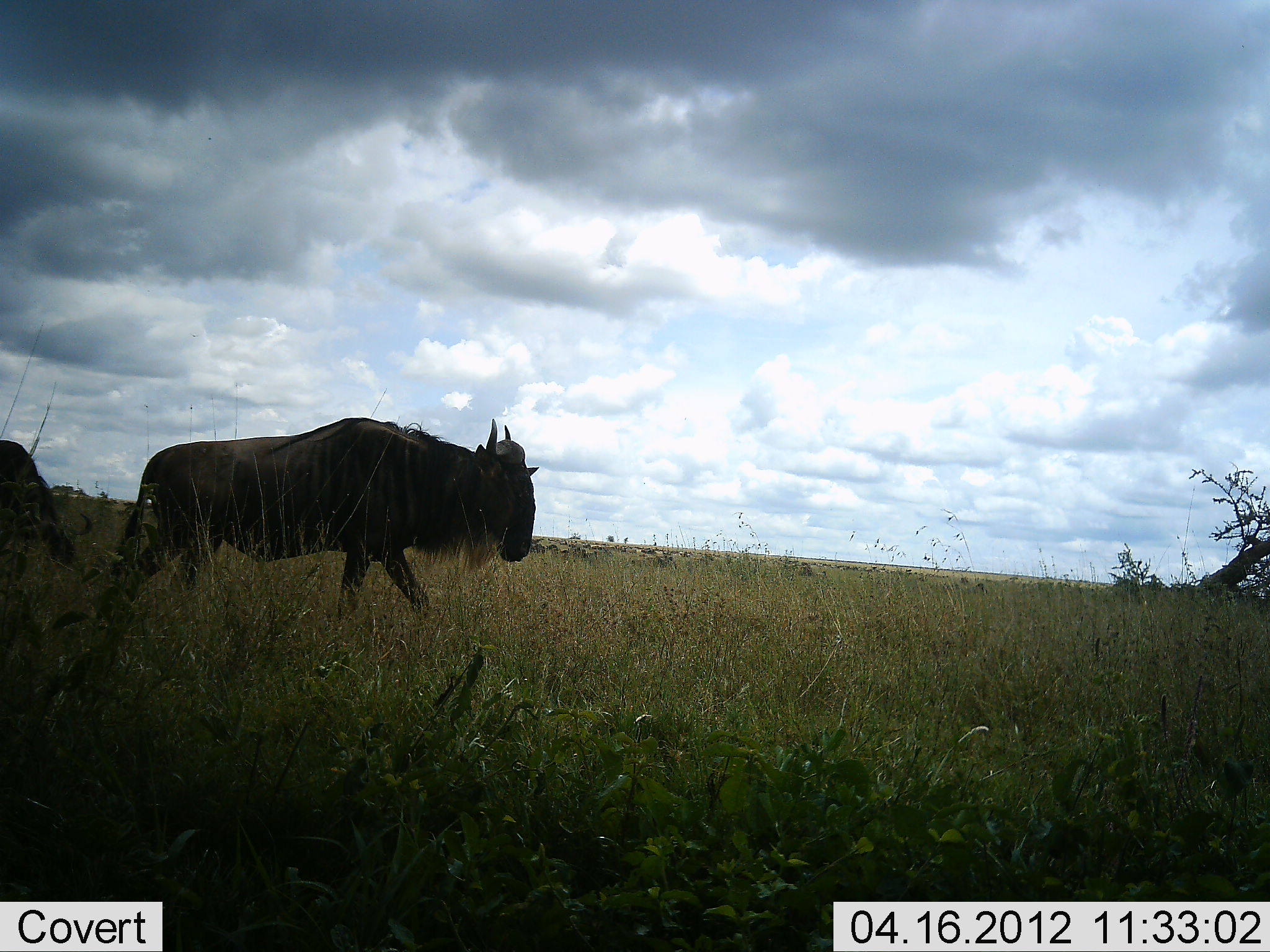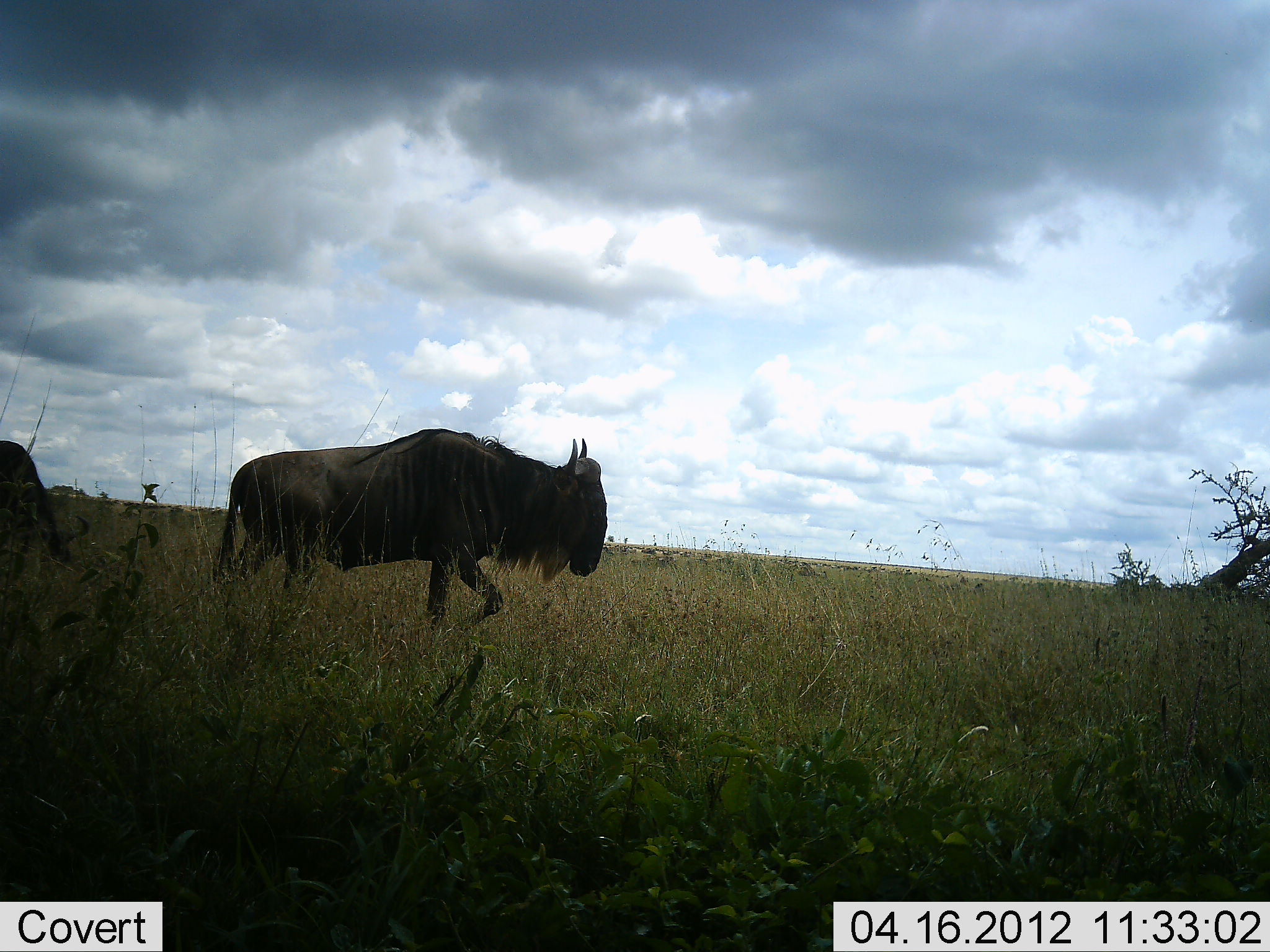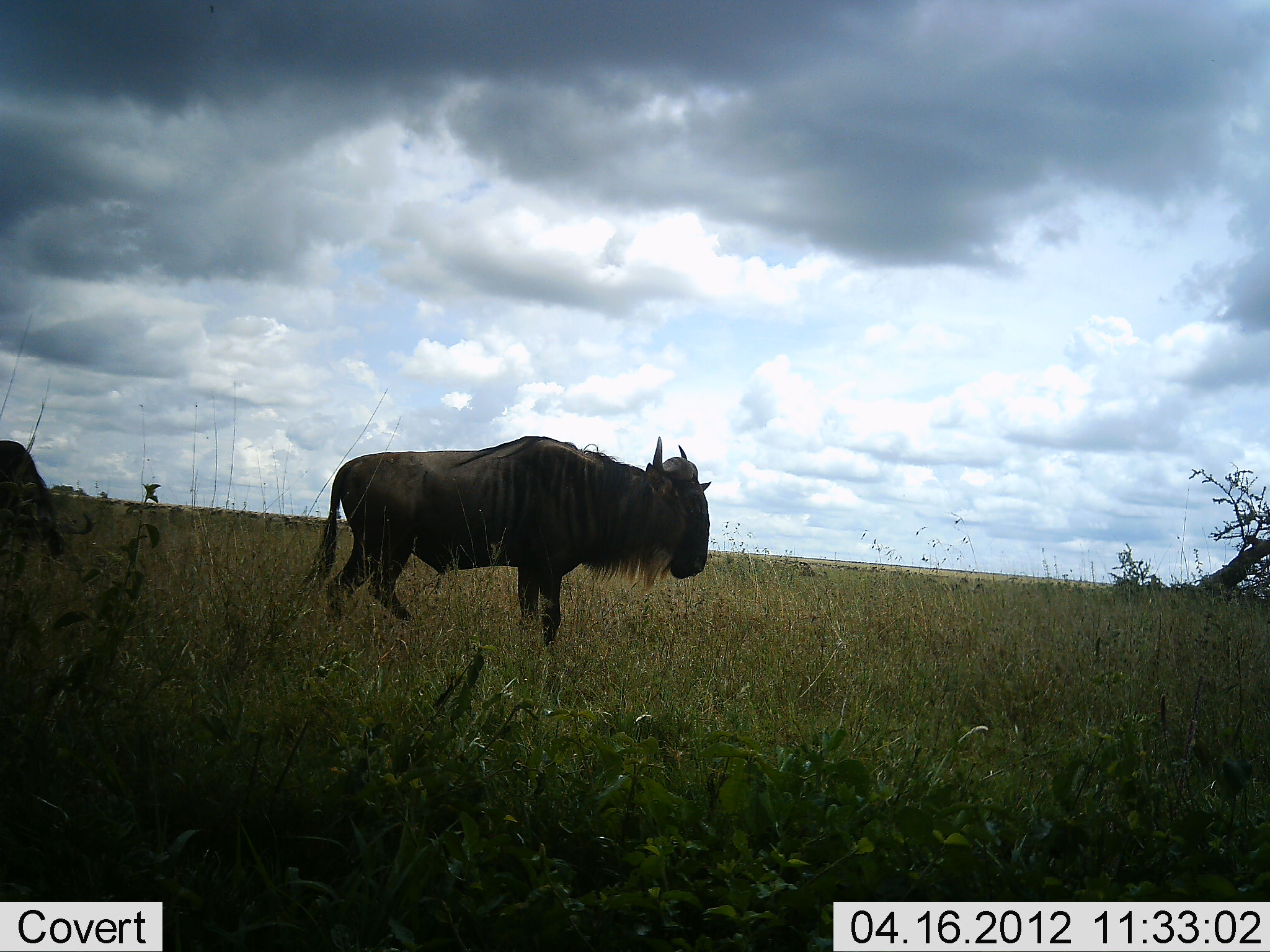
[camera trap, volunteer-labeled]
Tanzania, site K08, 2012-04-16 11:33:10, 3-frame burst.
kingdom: Animalia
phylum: Chordata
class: Mammalia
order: Artiodactyla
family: Bovidae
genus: Connochaetes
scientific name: Connochaetes taurinus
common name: blue wildebeest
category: wildebeest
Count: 2.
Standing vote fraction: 28%.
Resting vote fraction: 0%.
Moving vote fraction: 94%.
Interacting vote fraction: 0%.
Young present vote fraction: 0%.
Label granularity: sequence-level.